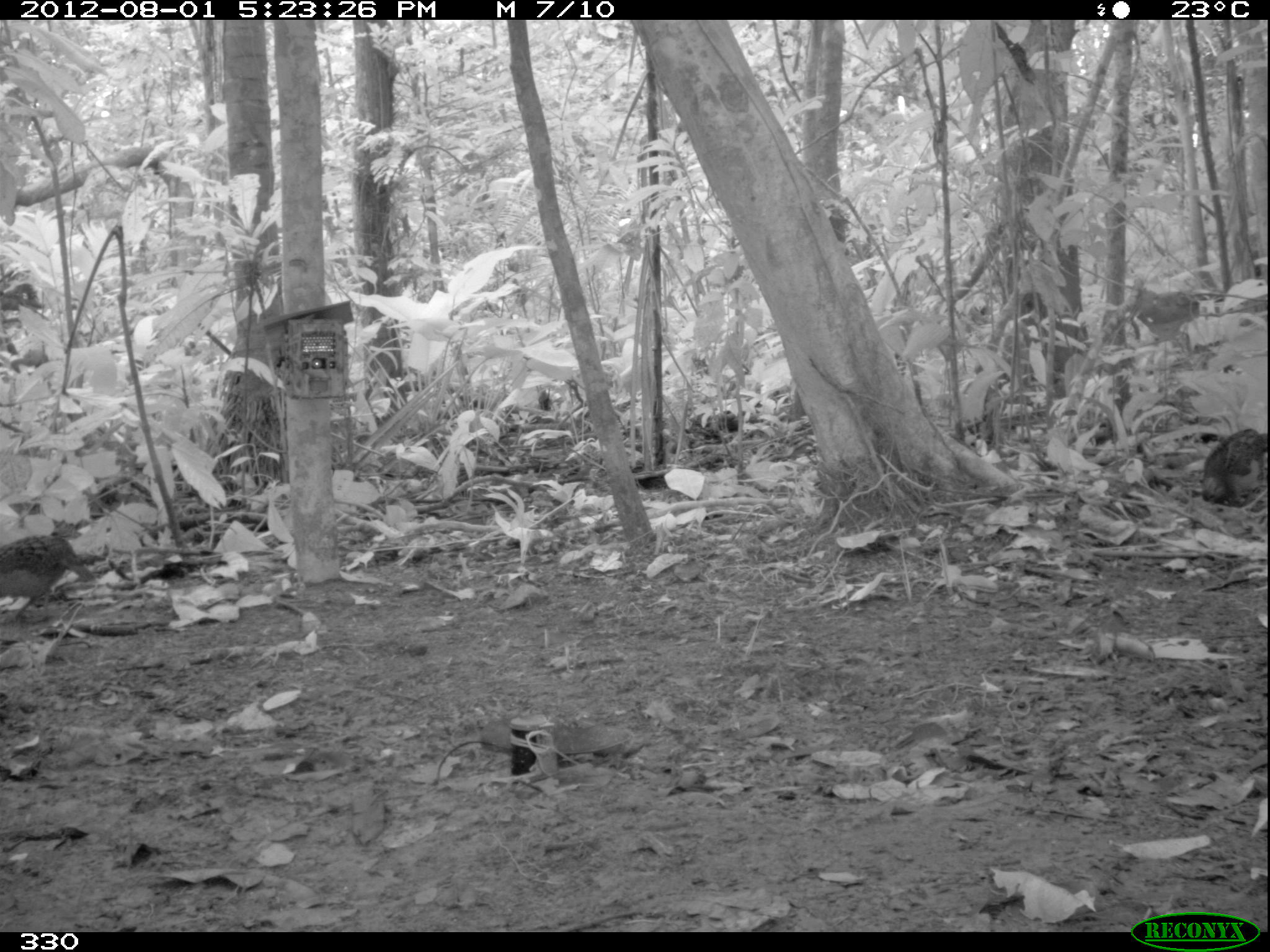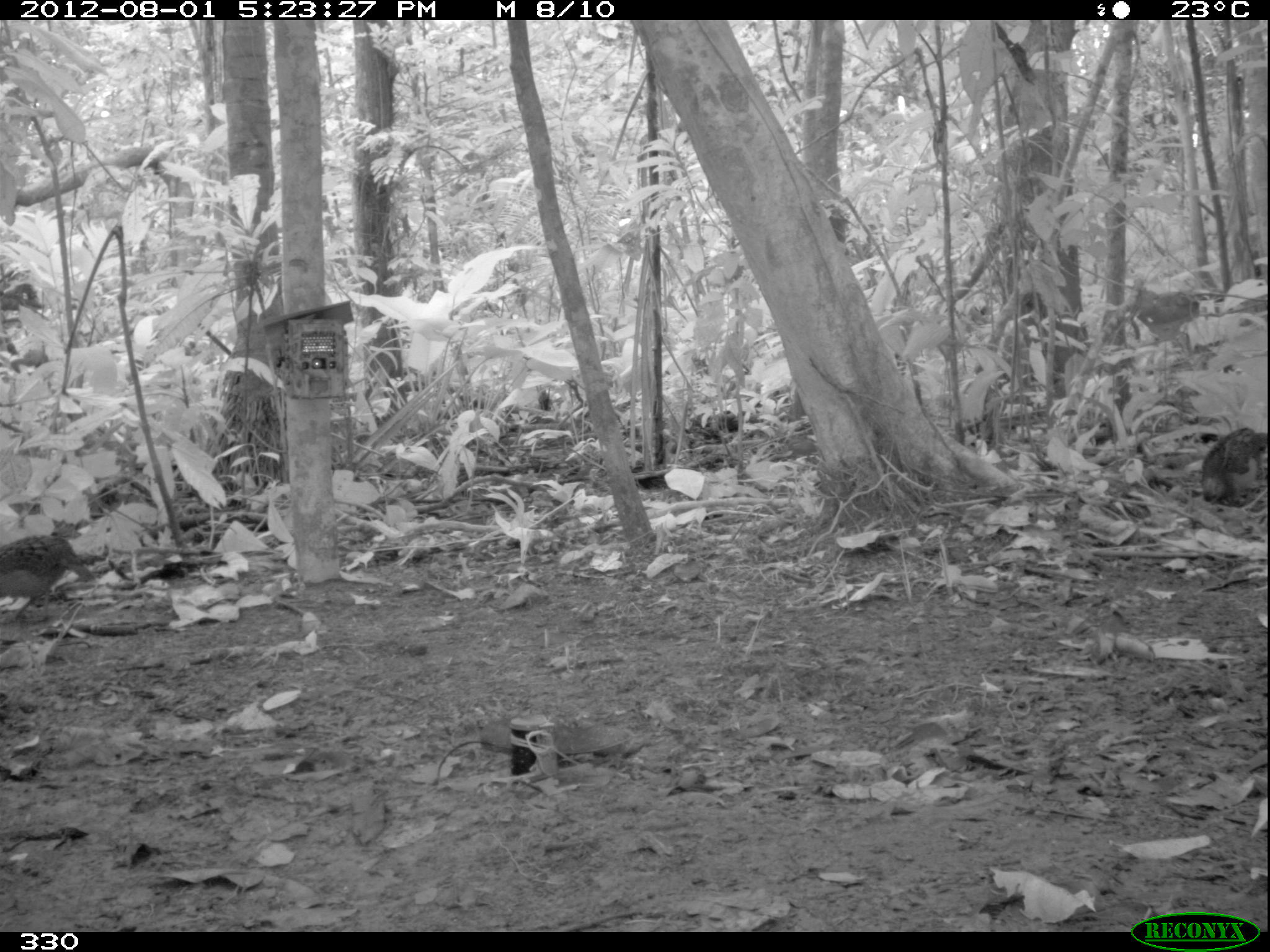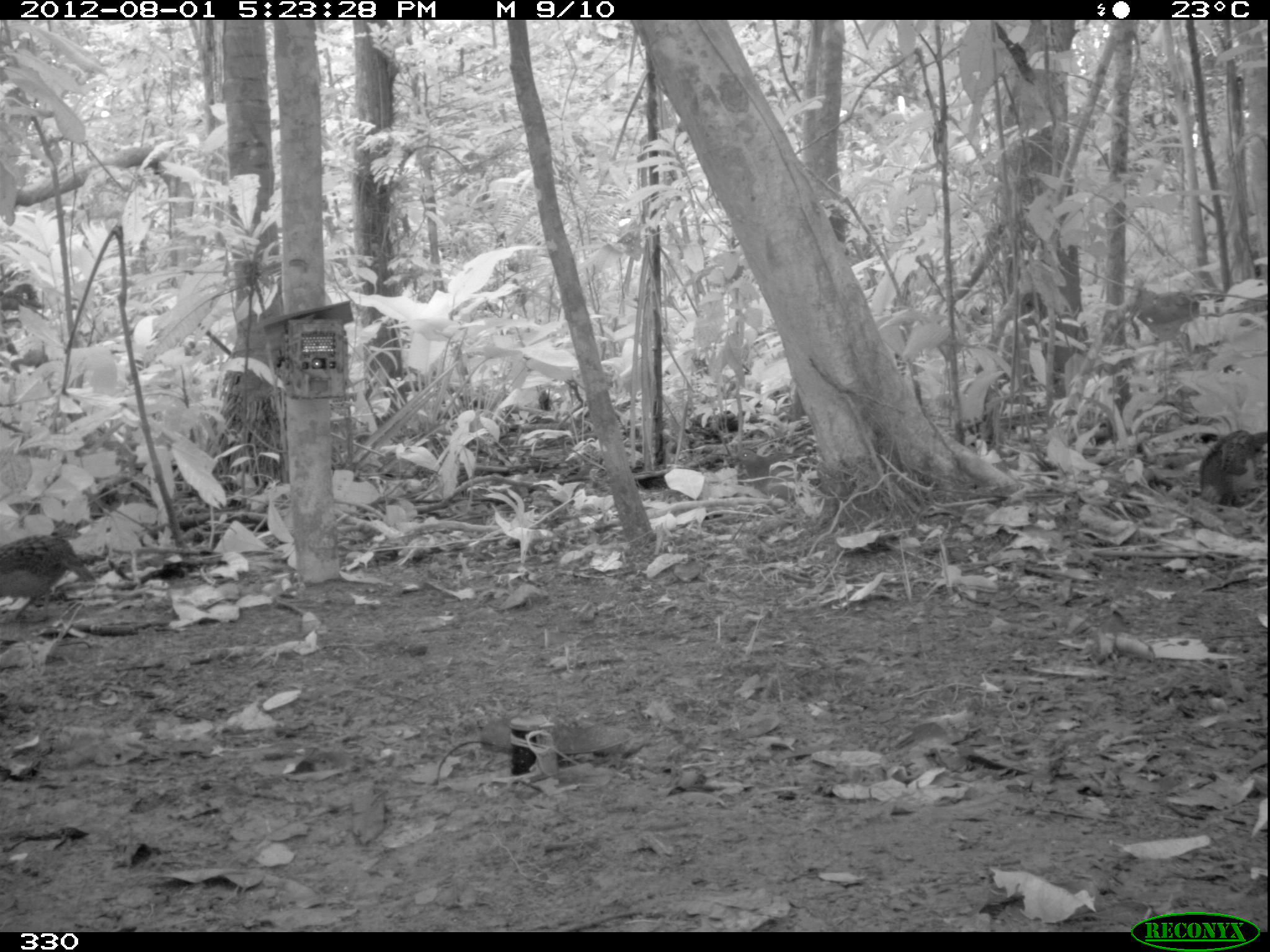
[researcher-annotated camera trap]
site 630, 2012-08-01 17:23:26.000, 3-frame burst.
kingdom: Animalia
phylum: Chordata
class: Aves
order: Galliformes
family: Phasianidae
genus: Alectoris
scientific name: Alectoris rufa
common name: red-legged partridge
Alectoris rufa (red-legged partridge).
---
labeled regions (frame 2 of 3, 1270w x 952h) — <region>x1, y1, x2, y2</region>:
alectoris rufa: <region>0, 533, 93, 627</region>; <region>1200, 426, 1268, 515</region>